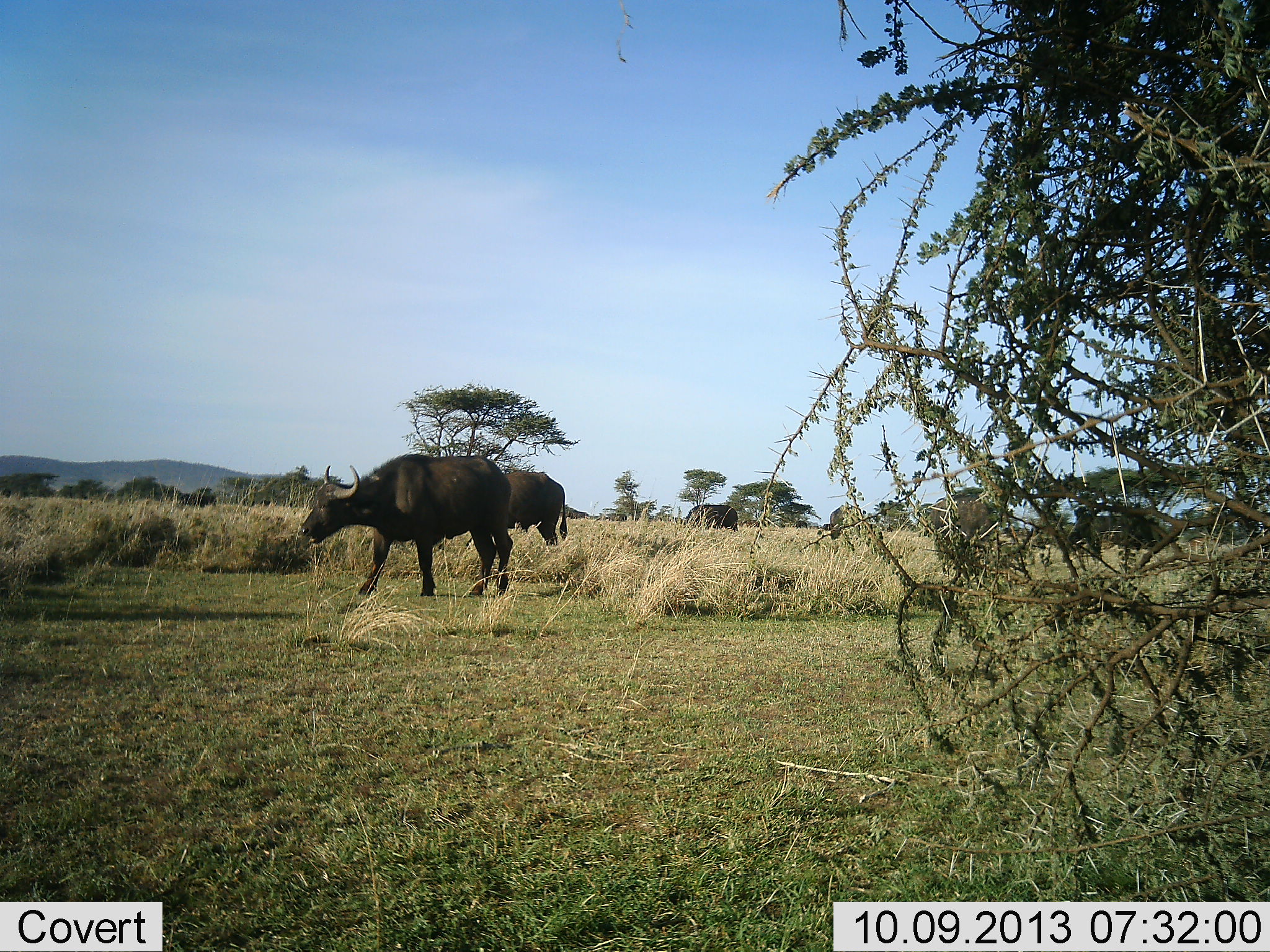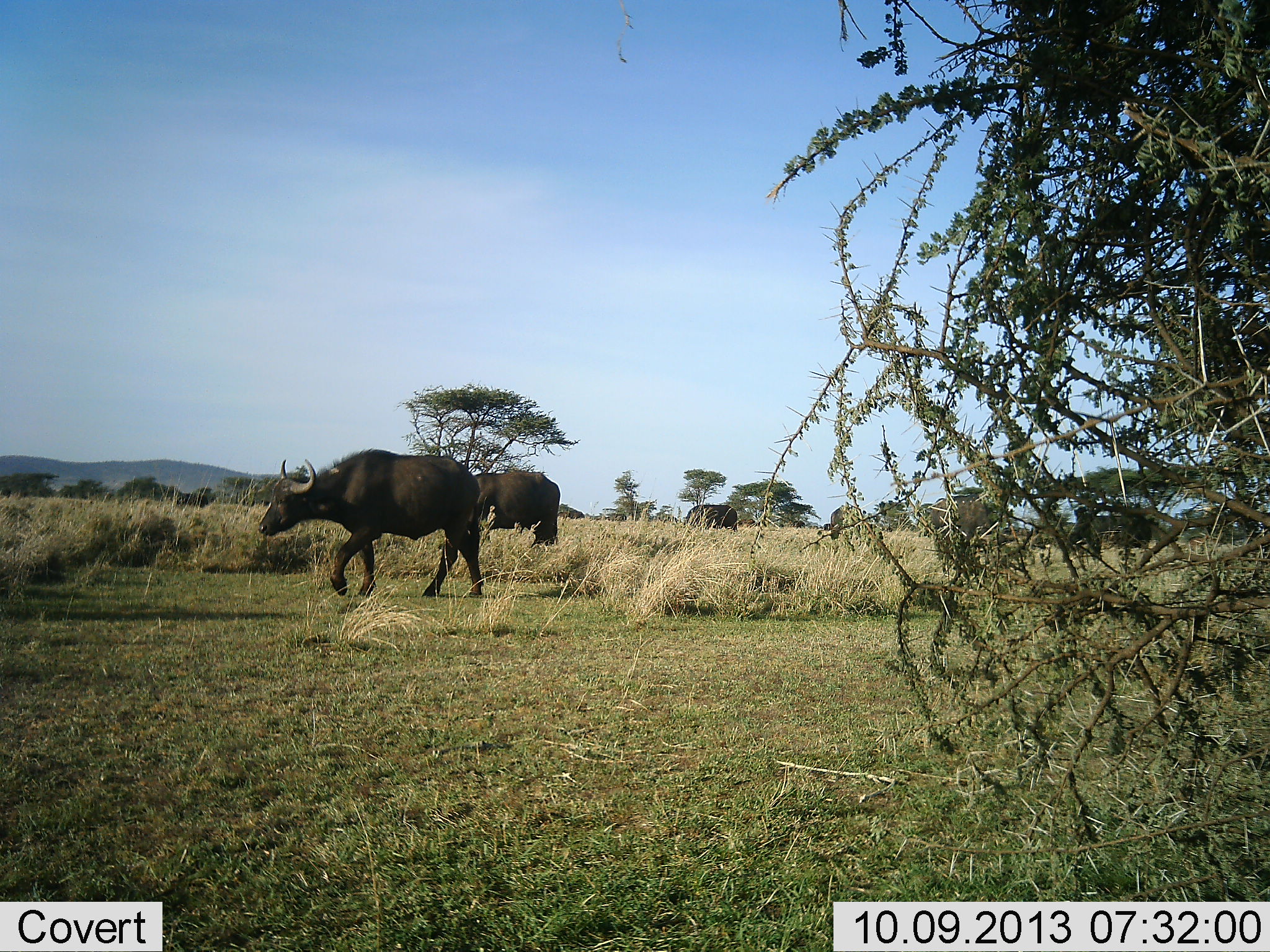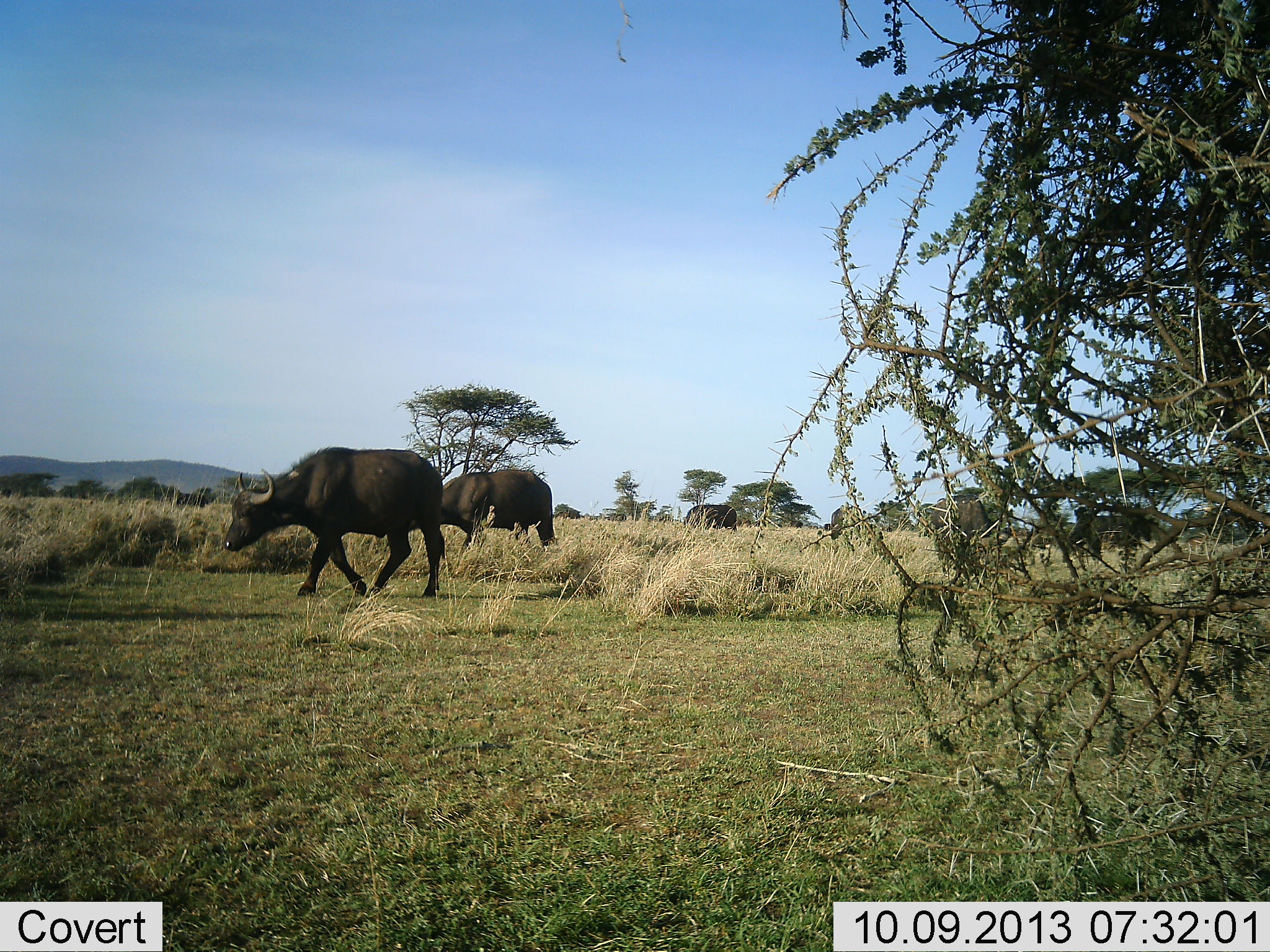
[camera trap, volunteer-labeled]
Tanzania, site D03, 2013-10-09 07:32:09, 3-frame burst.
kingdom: Animalia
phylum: Chordata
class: Mammalia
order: Artiodactyla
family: Bovidae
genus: Syncerus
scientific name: Syncerus caffer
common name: cape buffalo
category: buffalo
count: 6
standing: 46%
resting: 0%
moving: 96%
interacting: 4%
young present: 0%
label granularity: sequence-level